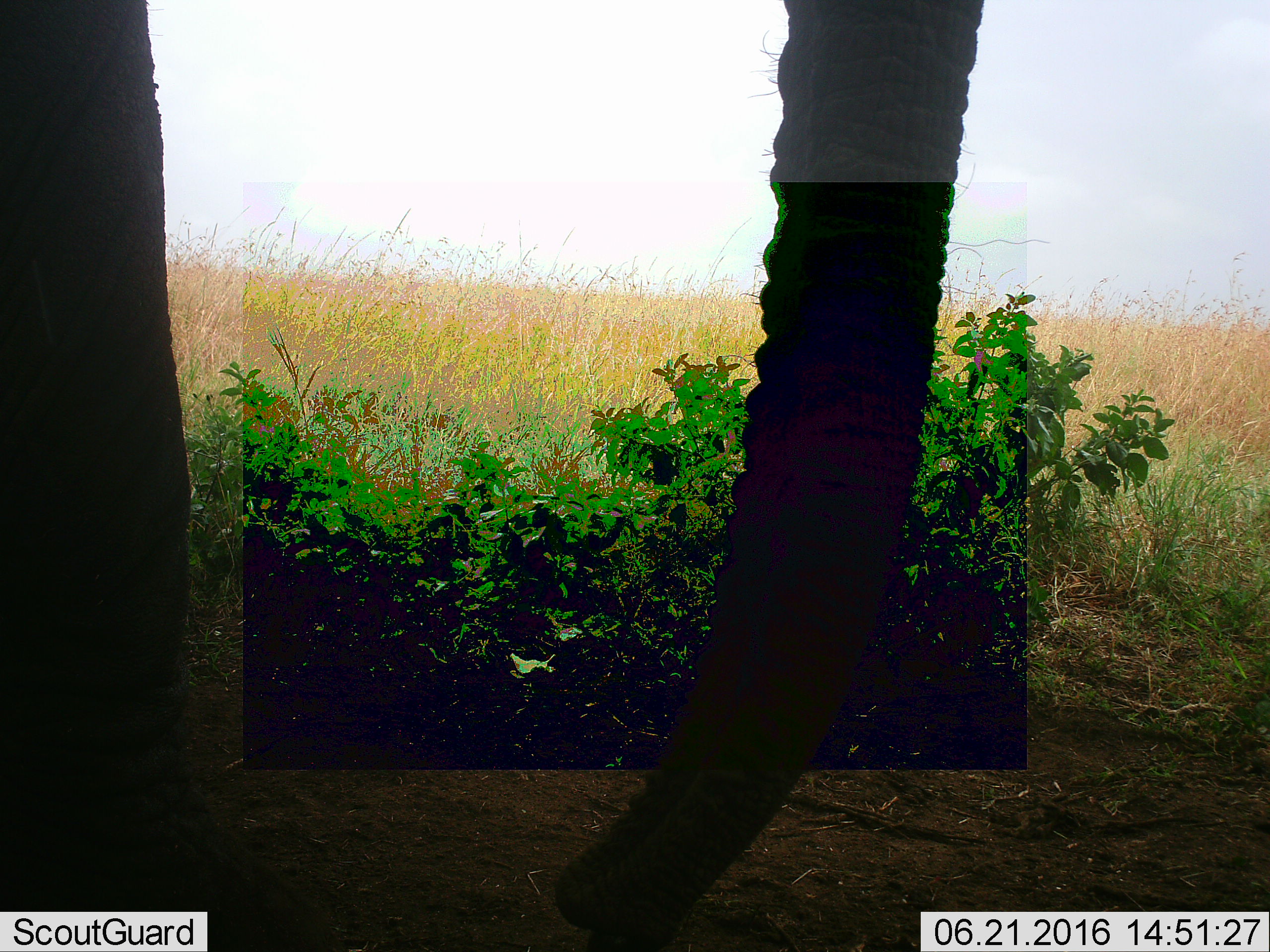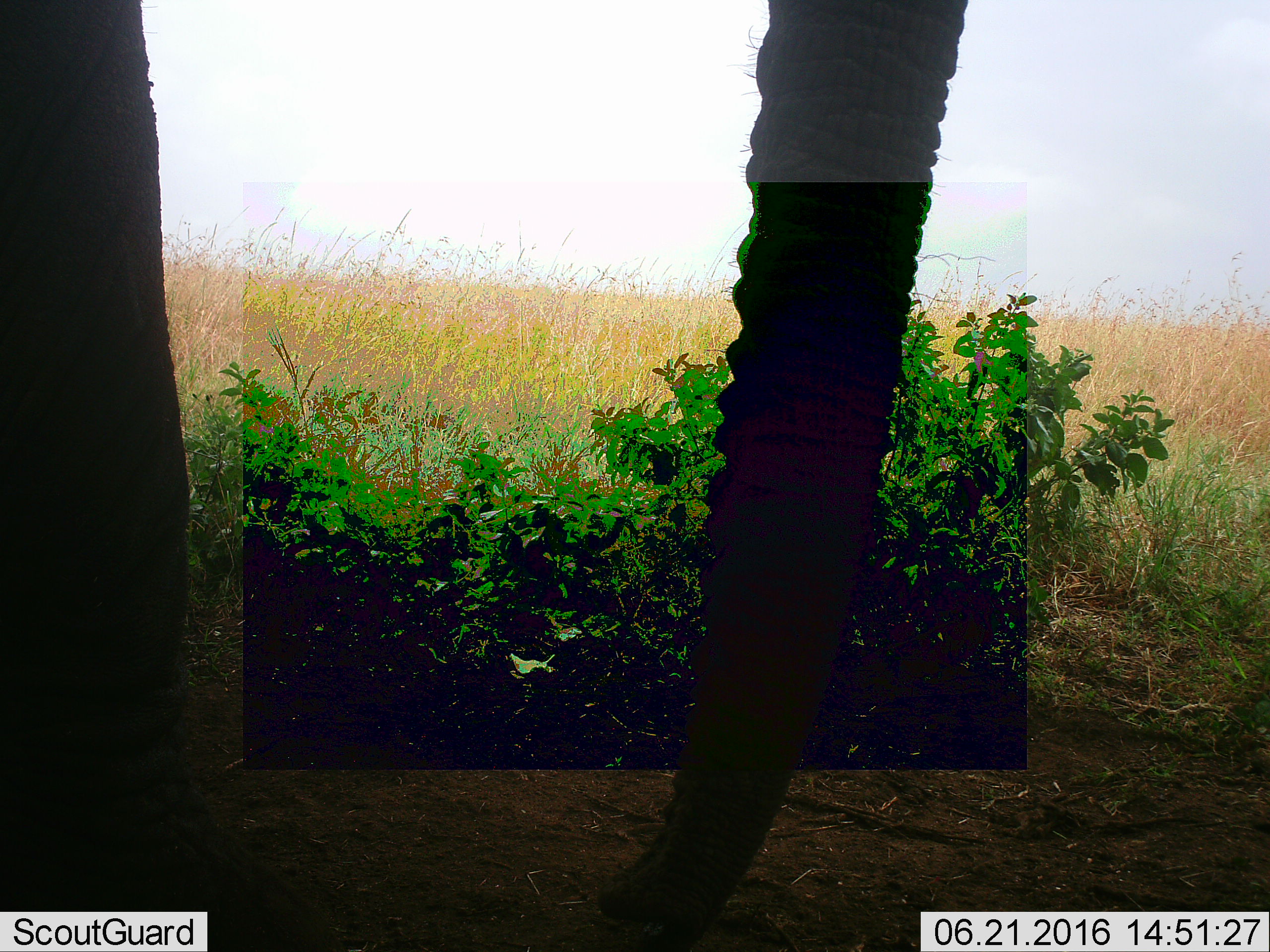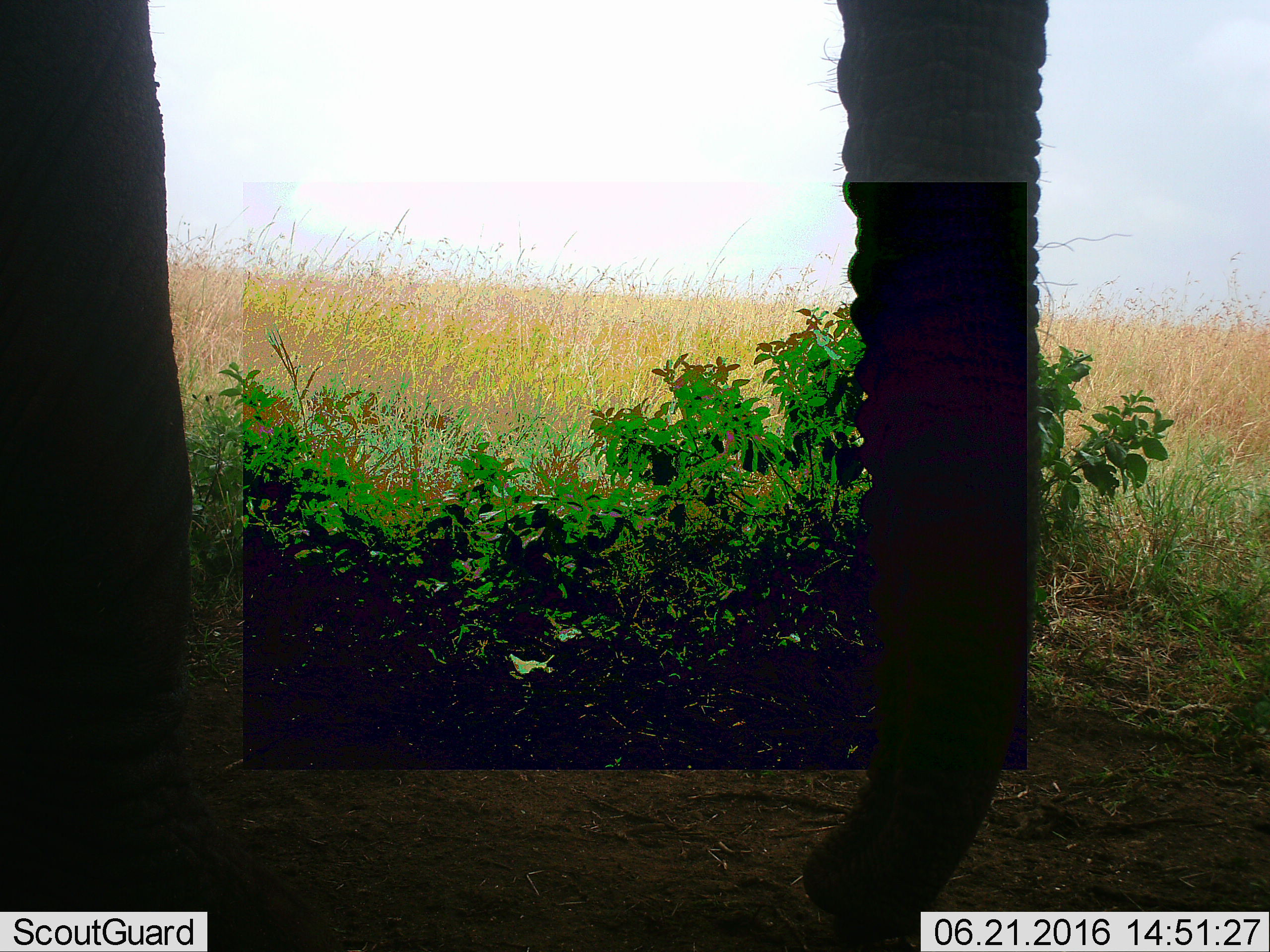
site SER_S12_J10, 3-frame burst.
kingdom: Animalia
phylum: Chordata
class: Mammalia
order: Proboscidea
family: Elephantidae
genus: Loxodonta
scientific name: Loxodonta africana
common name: african bush elephant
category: elephant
Elephant (african bush elephant) (Loxodonta africana), count 1. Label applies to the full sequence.